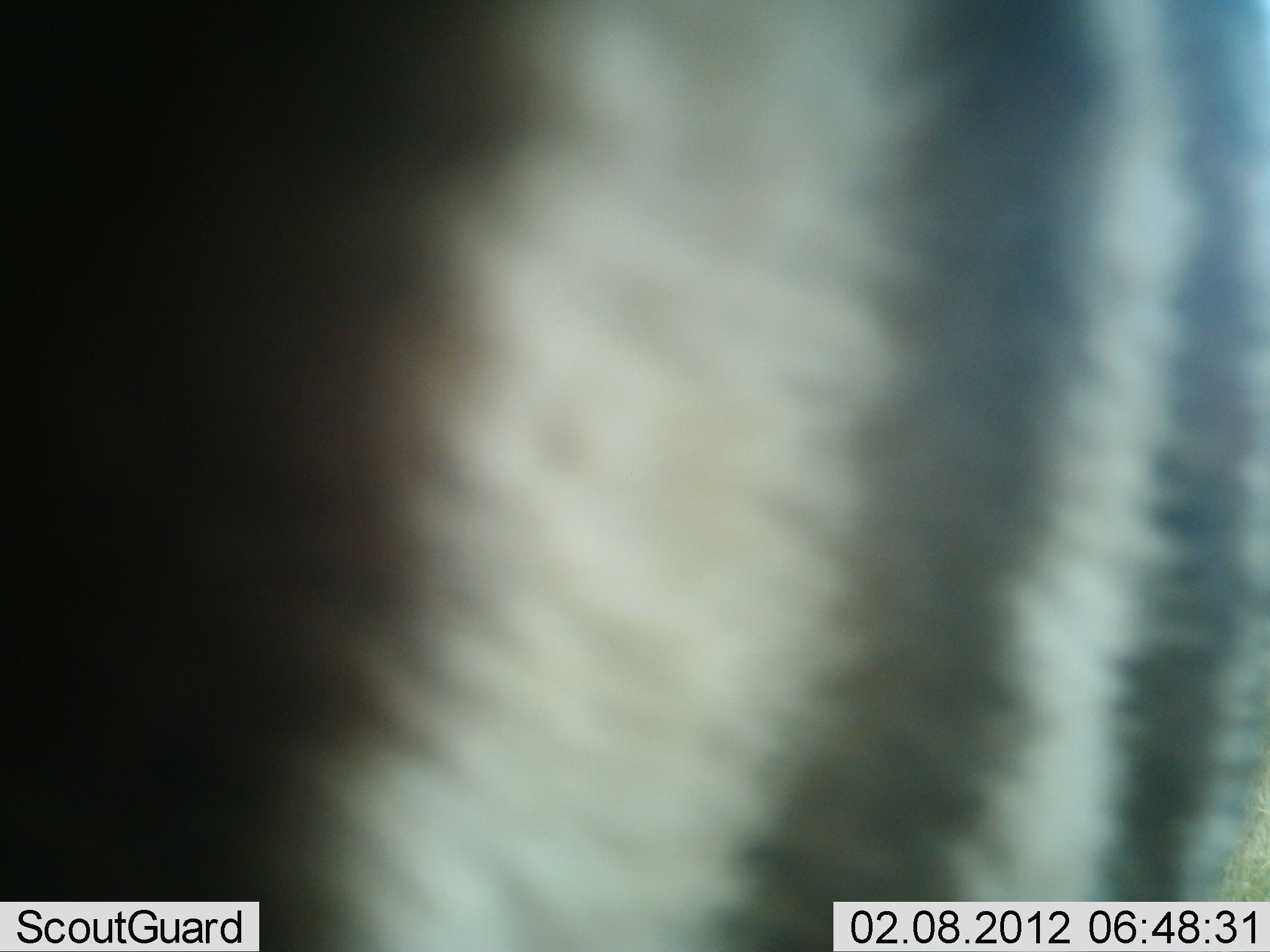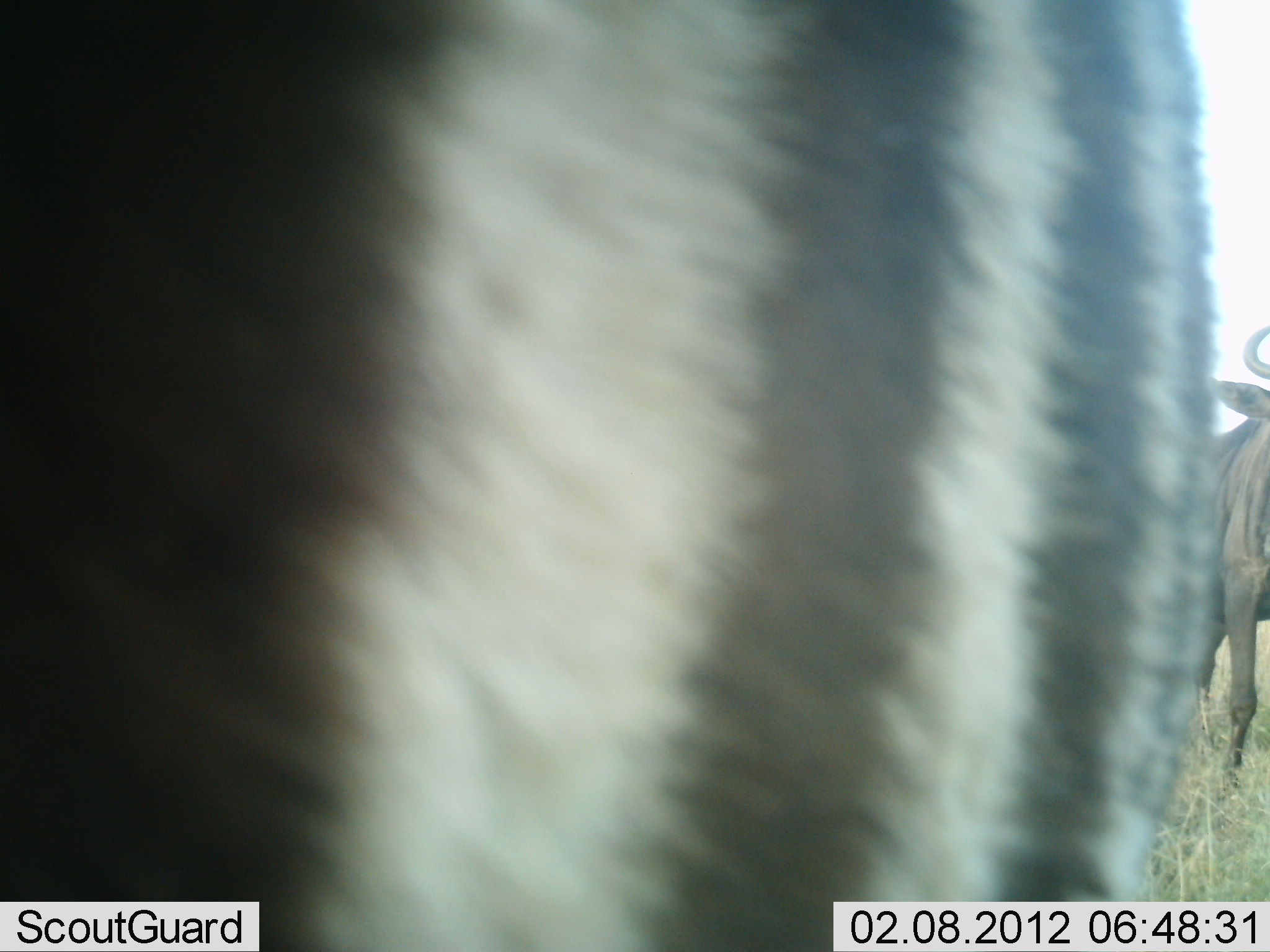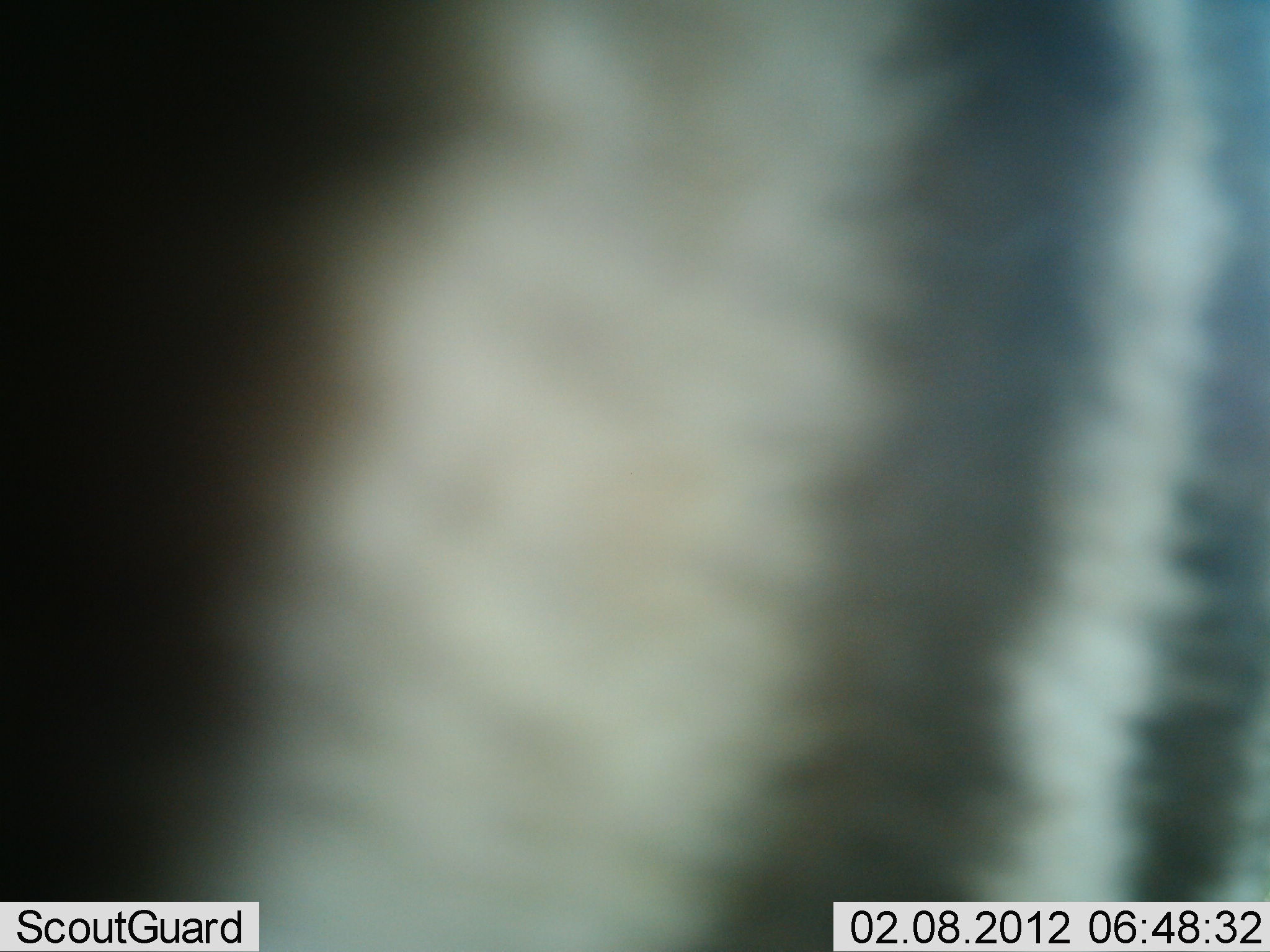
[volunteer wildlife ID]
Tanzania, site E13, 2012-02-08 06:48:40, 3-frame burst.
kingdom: Animalia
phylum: Chordata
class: Mammalia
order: Artiodactyla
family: Bovidae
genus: Connochaetes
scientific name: Connochaetes taurinus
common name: blue wildebeest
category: wildebeest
Wildebeest (blue wildebeest) (Connochaetes taurinus), count 1. Behavior (volunteer vote fractions): standing 75%, resting 0%, moving 20%, interacting 0%. Young present (vote fraction): 0%. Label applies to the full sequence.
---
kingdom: Animalia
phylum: Chordata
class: Mammalia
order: Perissodactyla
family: Equidae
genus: Equus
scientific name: Equus quagga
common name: plains zebra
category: zebra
Zebra (plains zebra) (Equus quagga), count 1. Behavior (volunteer vote fractions): standing 75%, resting 0%, moving 25%, interacting 0%. Young present (vote fraction): 0%. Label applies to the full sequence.